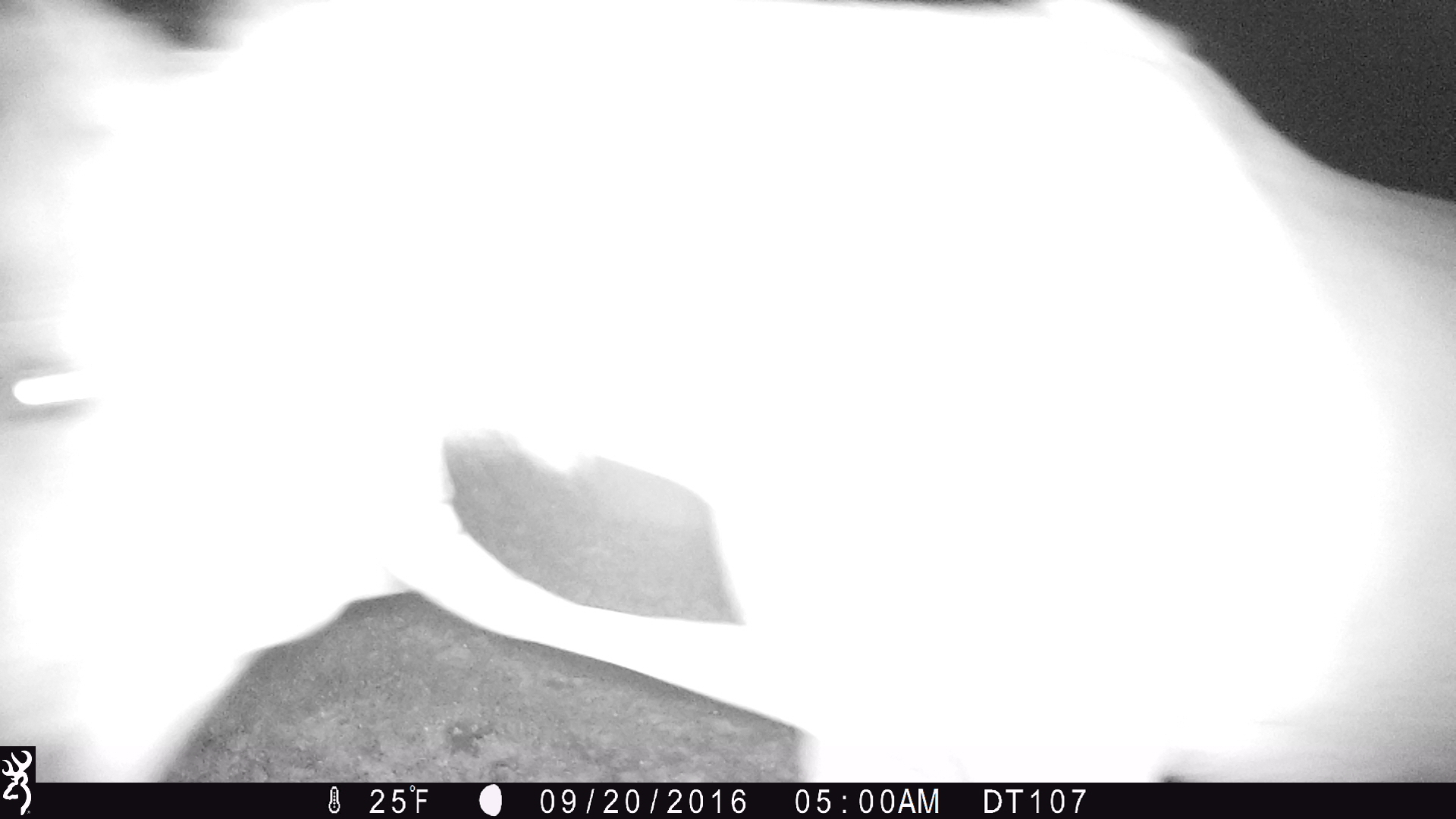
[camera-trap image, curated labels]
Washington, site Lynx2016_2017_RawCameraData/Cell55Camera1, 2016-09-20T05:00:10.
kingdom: Animalia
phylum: Chordata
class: Mammalia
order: Perissodactyla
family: Equidae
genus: Equus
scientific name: Equus caballus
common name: domestic horse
Domestic horse (Equus caballus). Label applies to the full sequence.